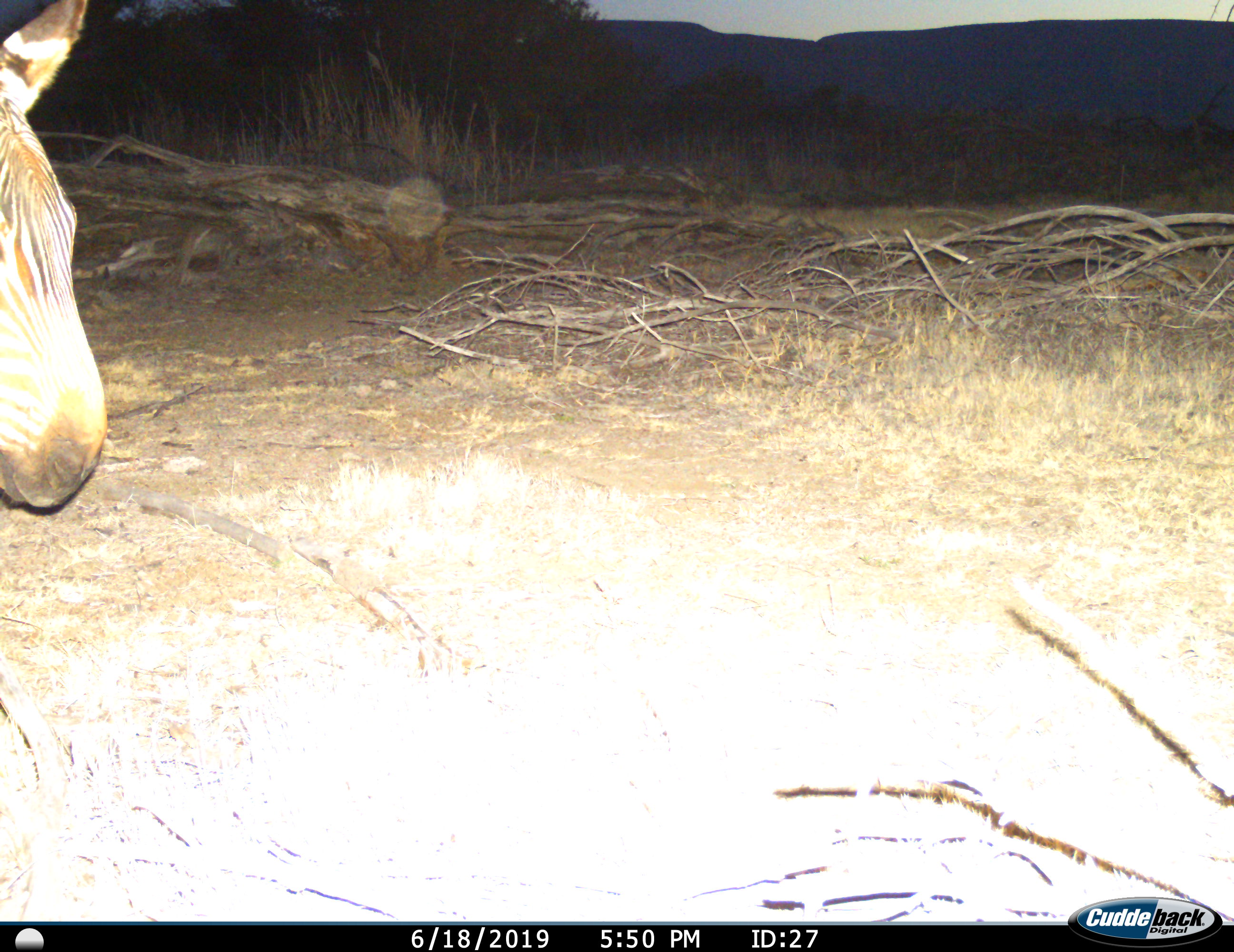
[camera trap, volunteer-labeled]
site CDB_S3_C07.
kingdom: Animalia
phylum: Chordata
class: Mammalia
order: Perissodactyla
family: Equidae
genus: Equus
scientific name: Equus zebra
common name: mountain zebra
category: zebramountain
Zebramountain (mountain zebra) (Equus zebra), count 1. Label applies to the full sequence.